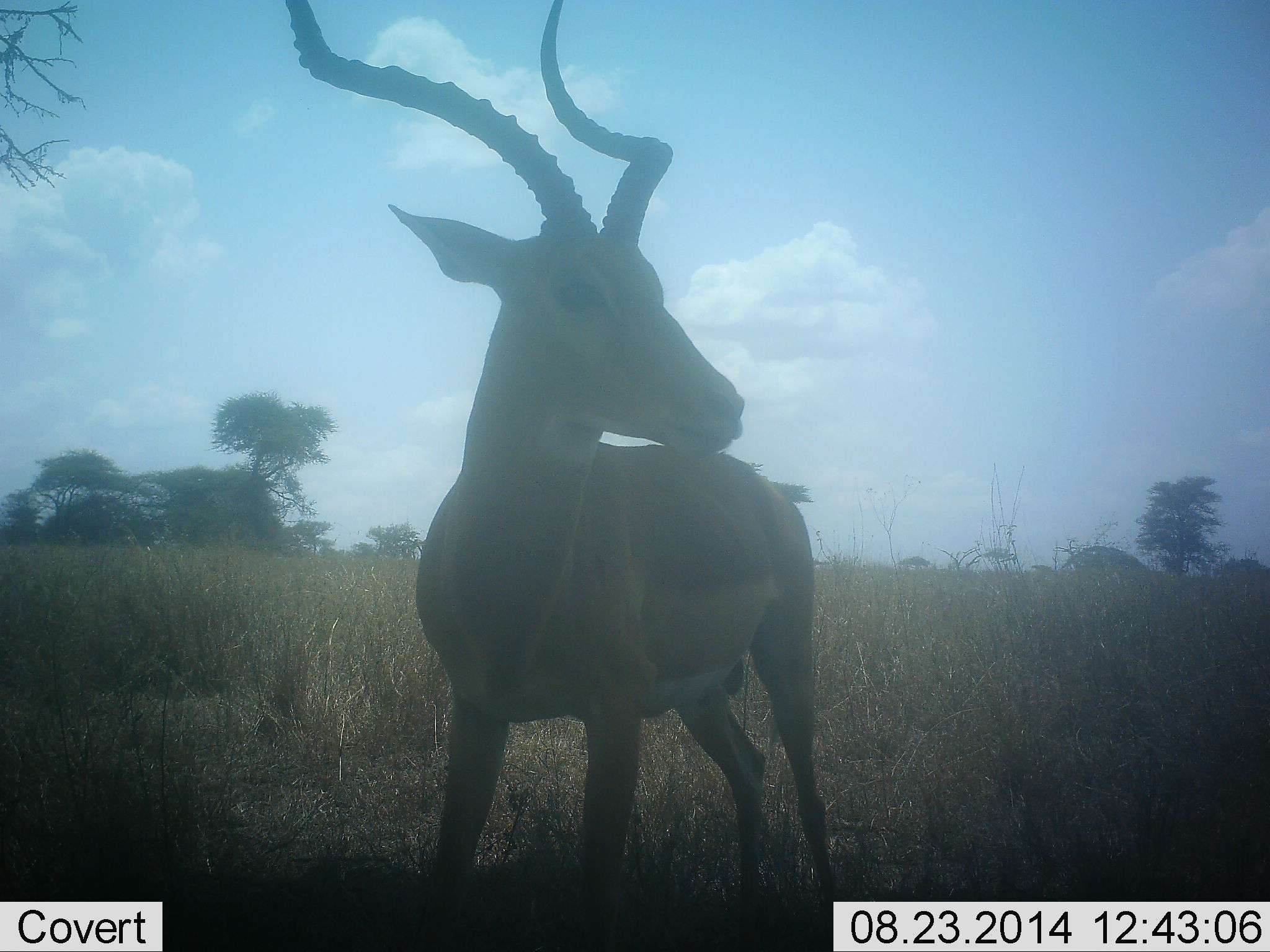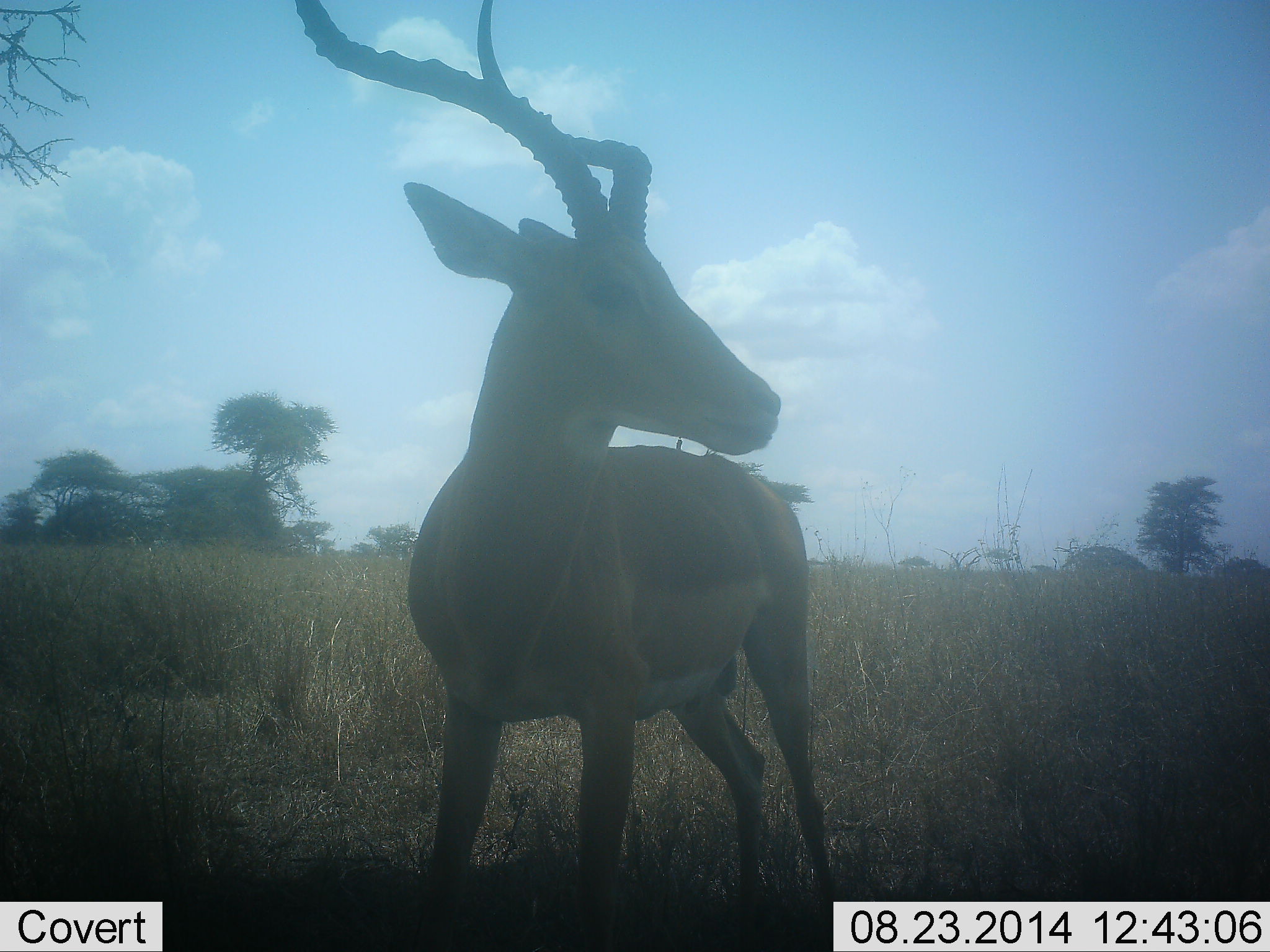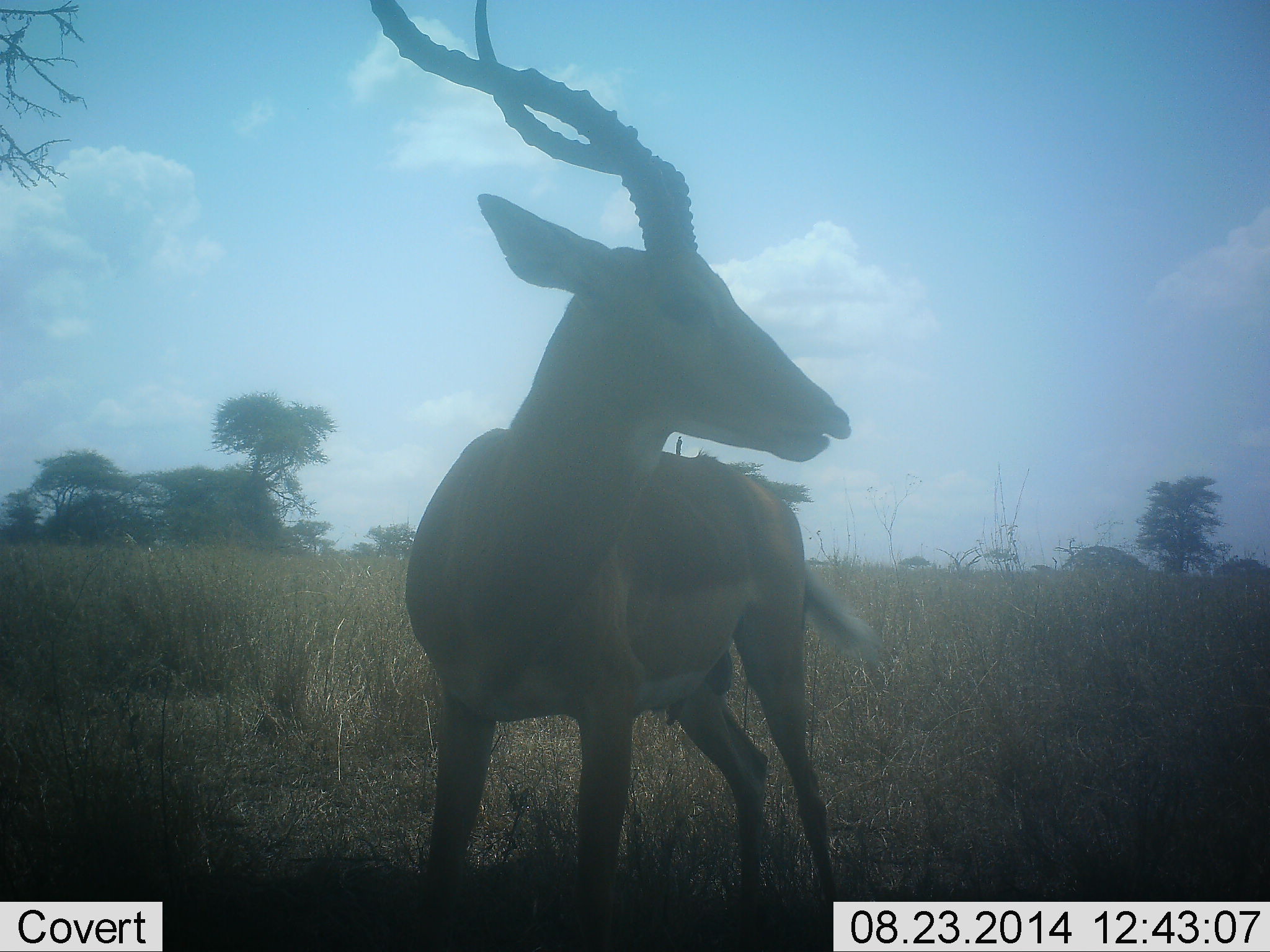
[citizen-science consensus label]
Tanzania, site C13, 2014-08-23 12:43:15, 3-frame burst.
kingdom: Animalia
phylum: Chordata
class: Mammalia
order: Artiodactyla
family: Bovidae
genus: Aepyceros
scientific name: Aepyceros melampus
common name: impala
Impala (Aepyceros melampus), count 1. Behavior (volunteer vote fractions): standing 100%, resting 0%, moving 0%, interacting 0%. Young present (vote fraction): 0%. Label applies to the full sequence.